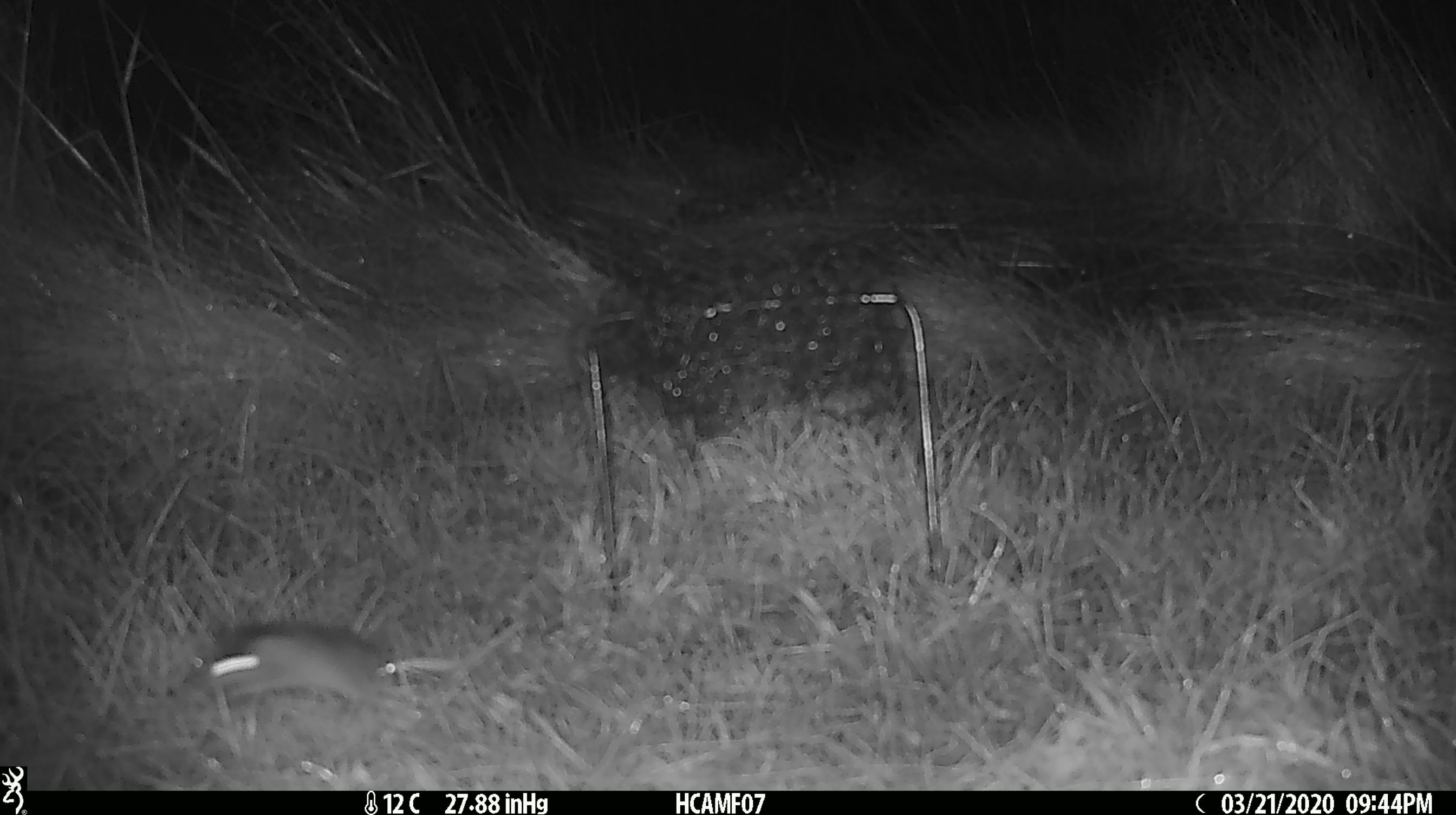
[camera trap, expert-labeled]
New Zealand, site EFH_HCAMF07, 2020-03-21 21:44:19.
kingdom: Animalia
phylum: Chordata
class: Mammalia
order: Rodentia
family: Muridae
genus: Mus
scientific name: Mus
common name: mouse